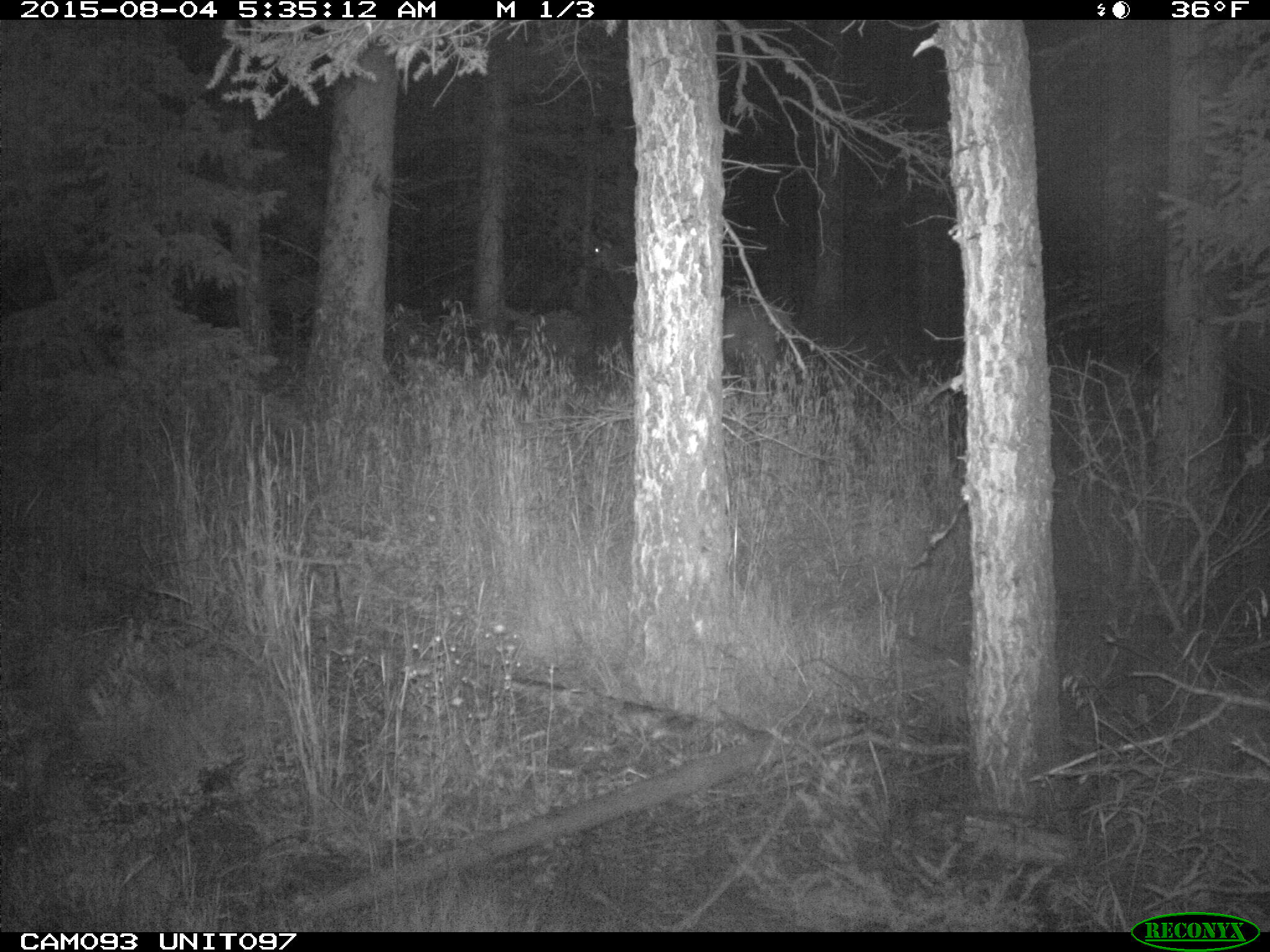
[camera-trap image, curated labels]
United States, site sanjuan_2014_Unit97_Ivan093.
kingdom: Animalia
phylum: Chordata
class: Mammalia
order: Artiodactyla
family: Cervidae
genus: Cervus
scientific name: Cervus elaphus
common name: red deer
Cervus elaphus (red deer).